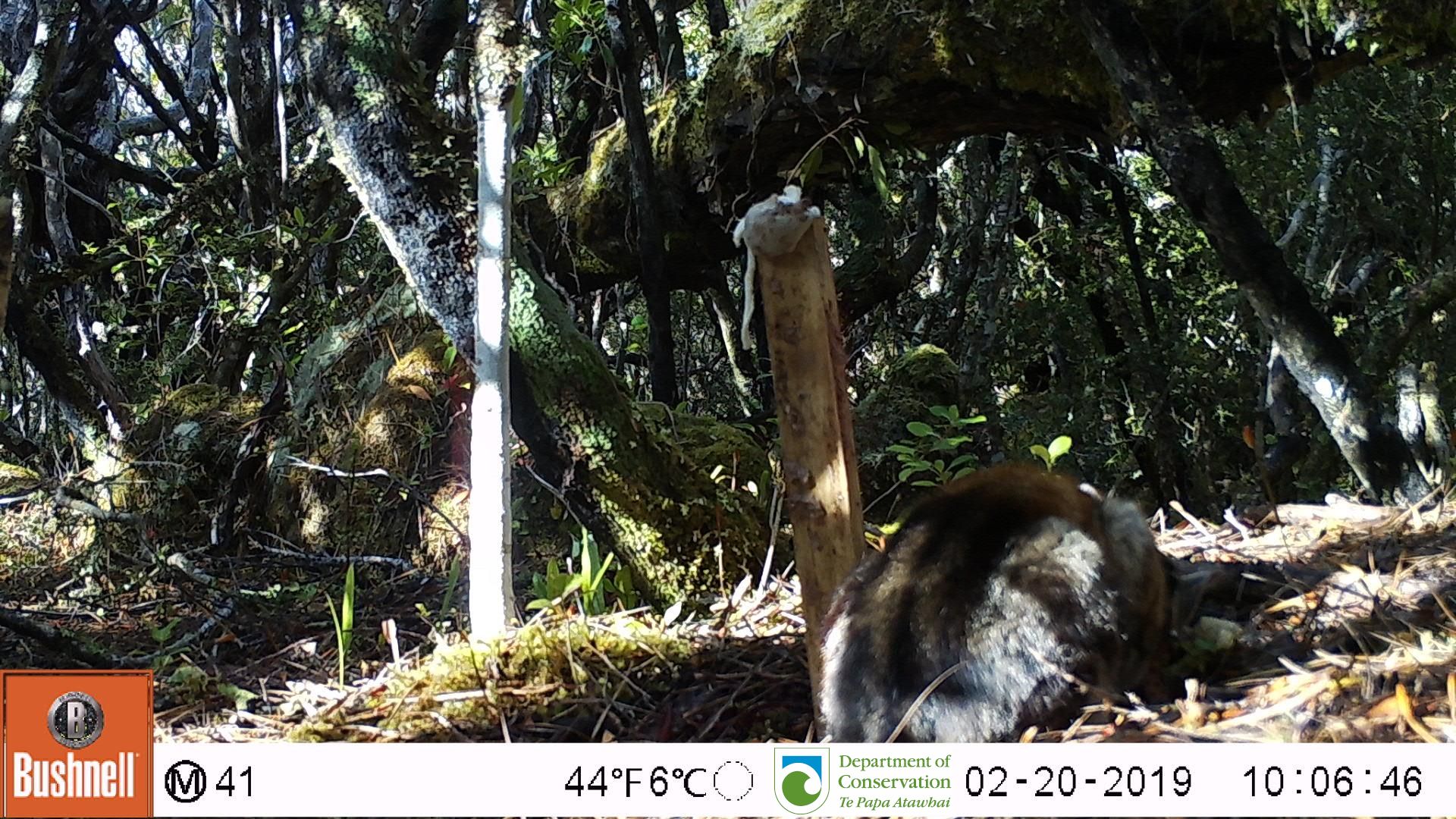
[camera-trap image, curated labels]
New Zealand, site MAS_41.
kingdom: Animalia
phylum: Chordata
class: Mammalia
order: Carnivora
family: Felidae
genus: Felis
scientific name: Felis catus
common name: domestic cat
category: cat